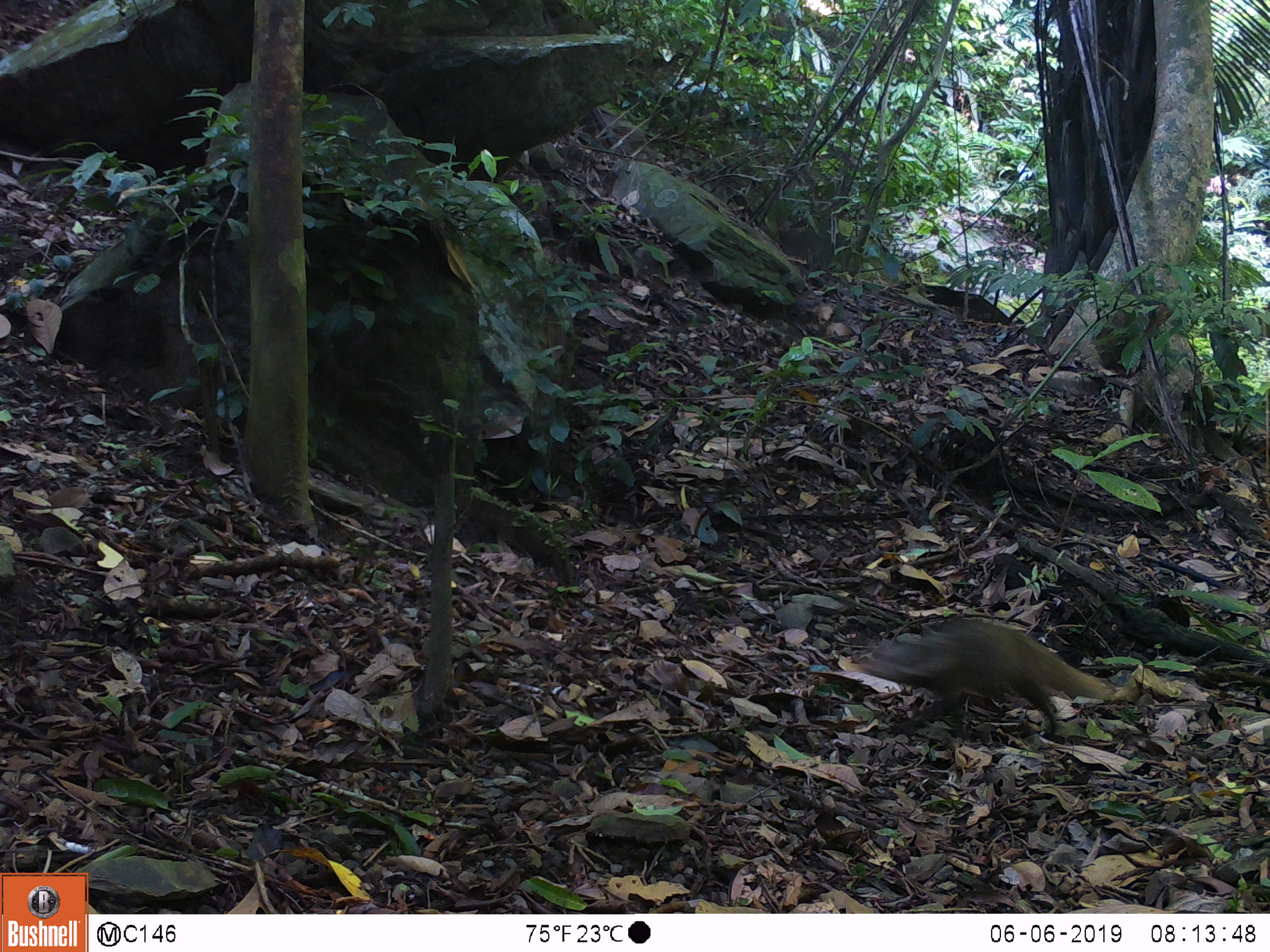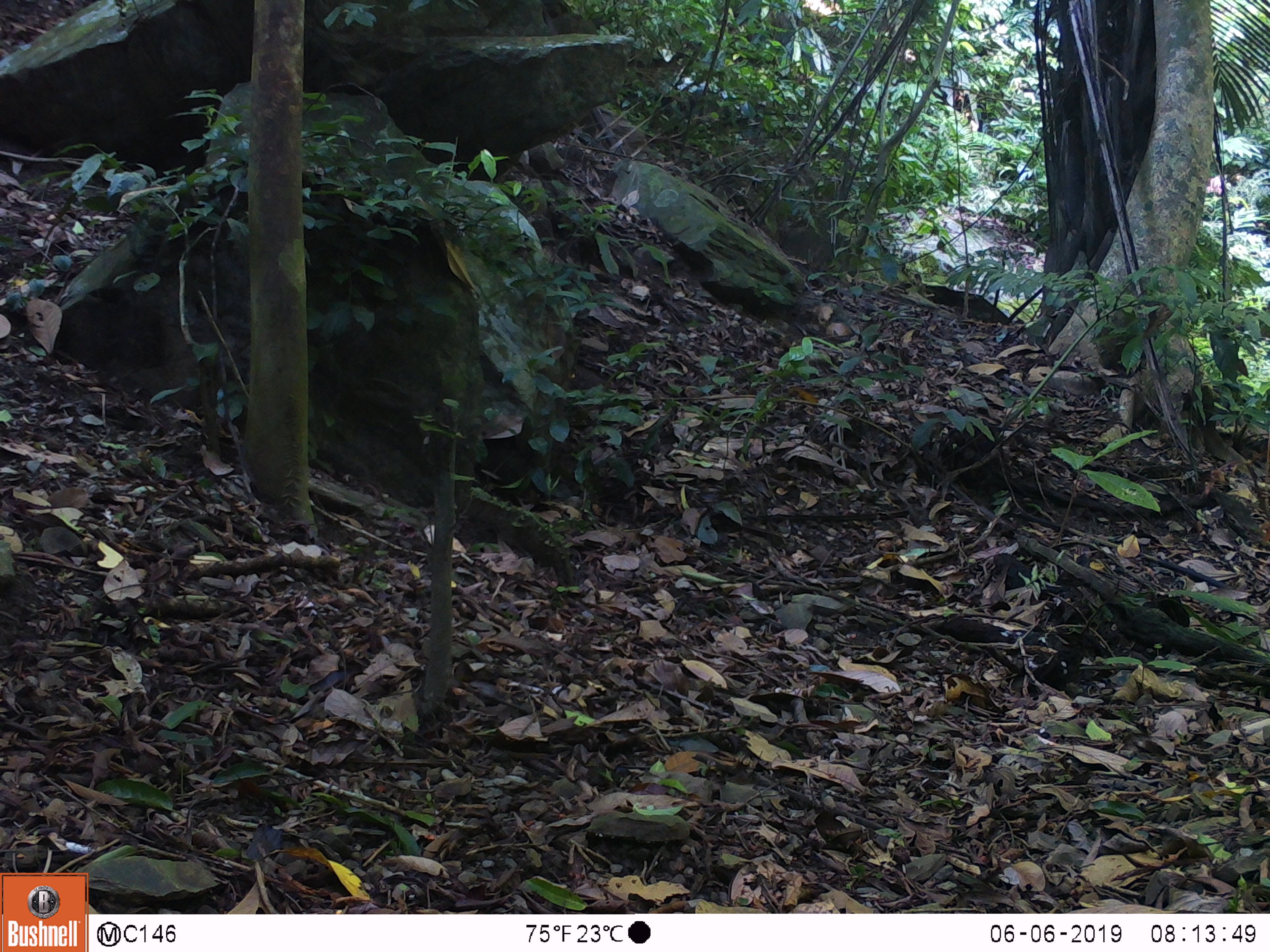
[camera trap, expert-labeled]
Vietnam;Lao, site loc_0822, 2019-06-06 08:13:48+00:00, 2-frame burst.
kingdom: Animalia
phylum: Chordata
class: Mammalia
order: Carnivora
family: Herpestidae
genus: Urva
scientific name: Urva urva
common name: crab-eating mongoose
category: crab eating mongoose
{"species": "crab eating mongoose (crab-eating mongoose) (Urva urva)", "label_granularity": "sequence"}